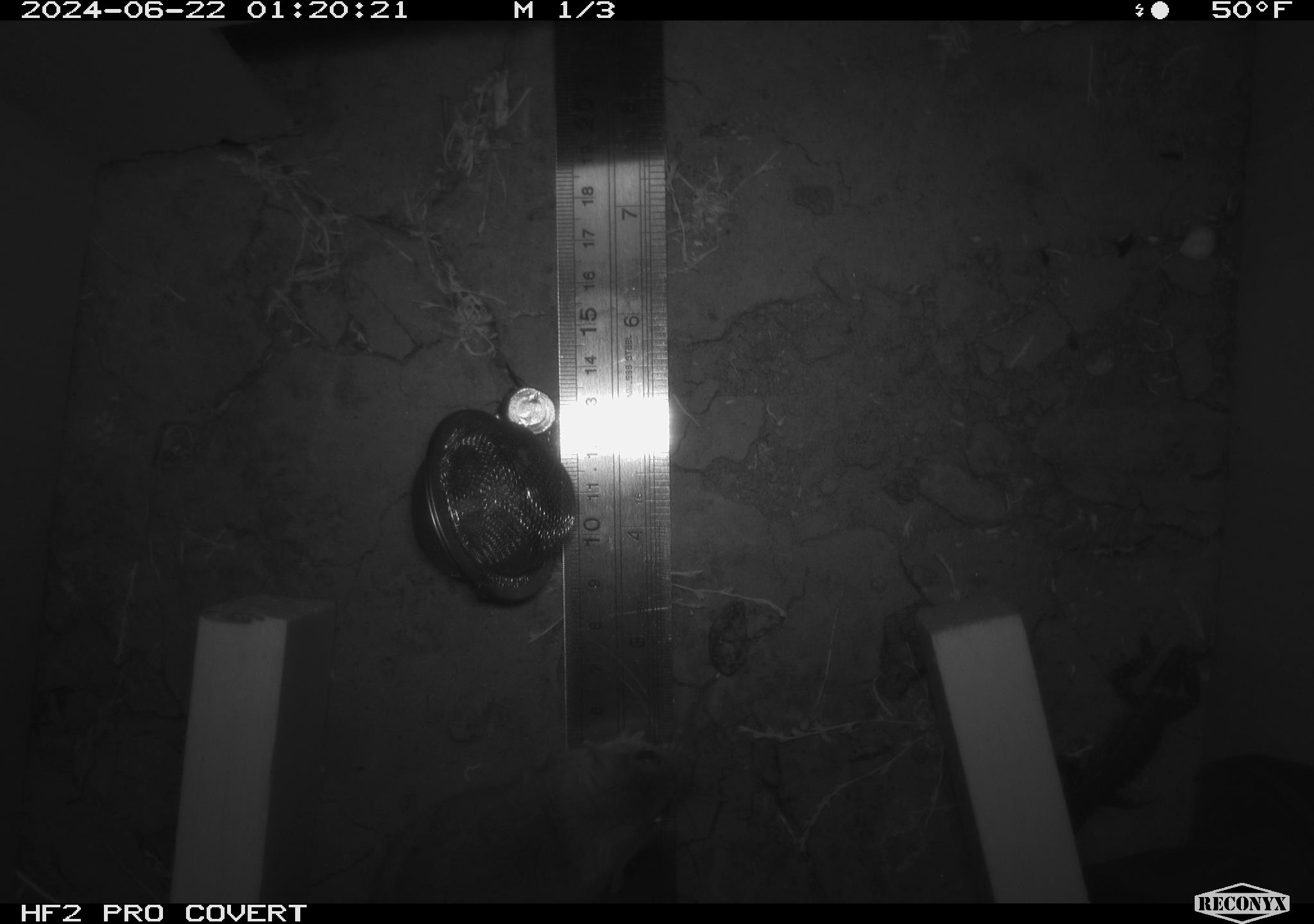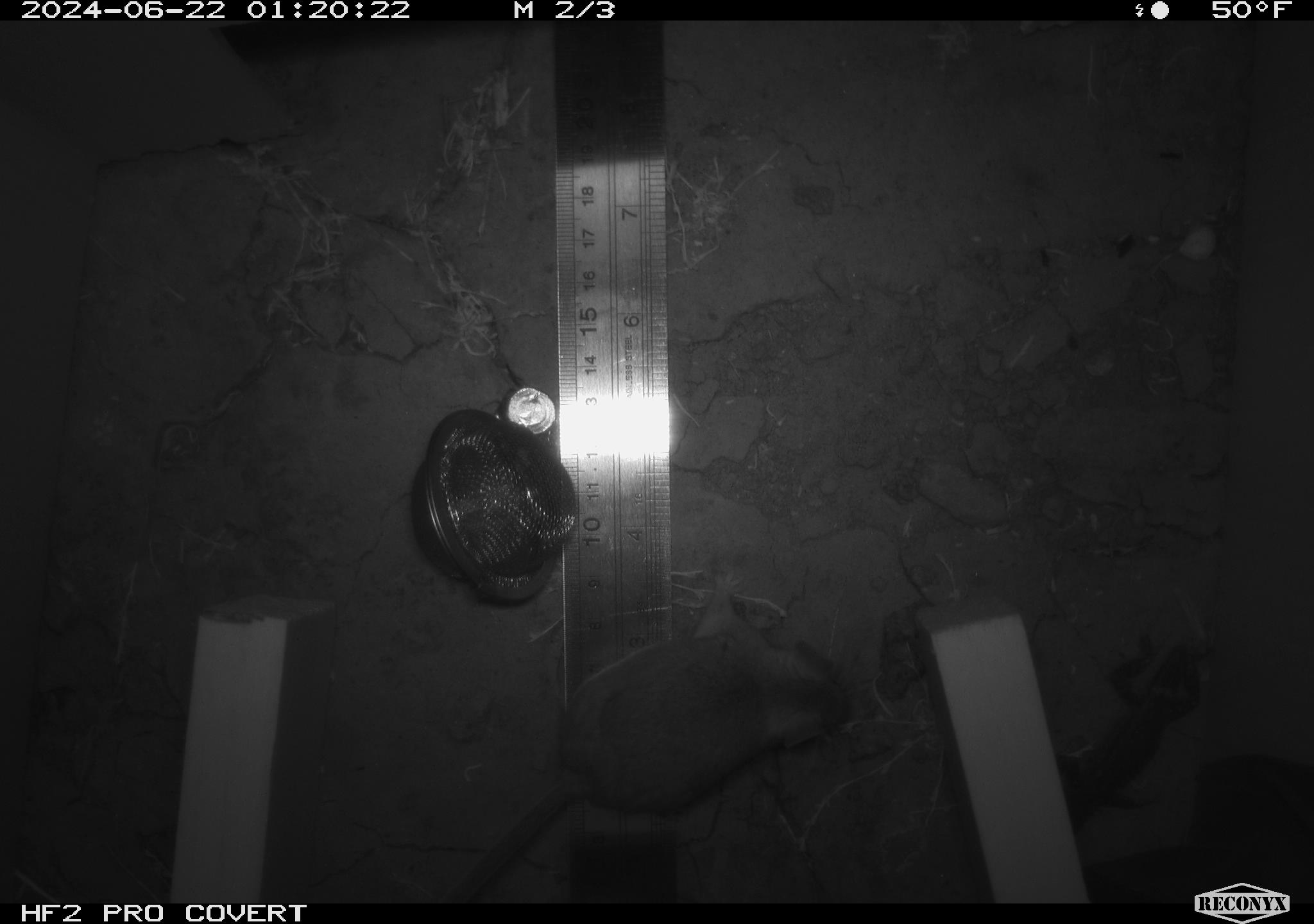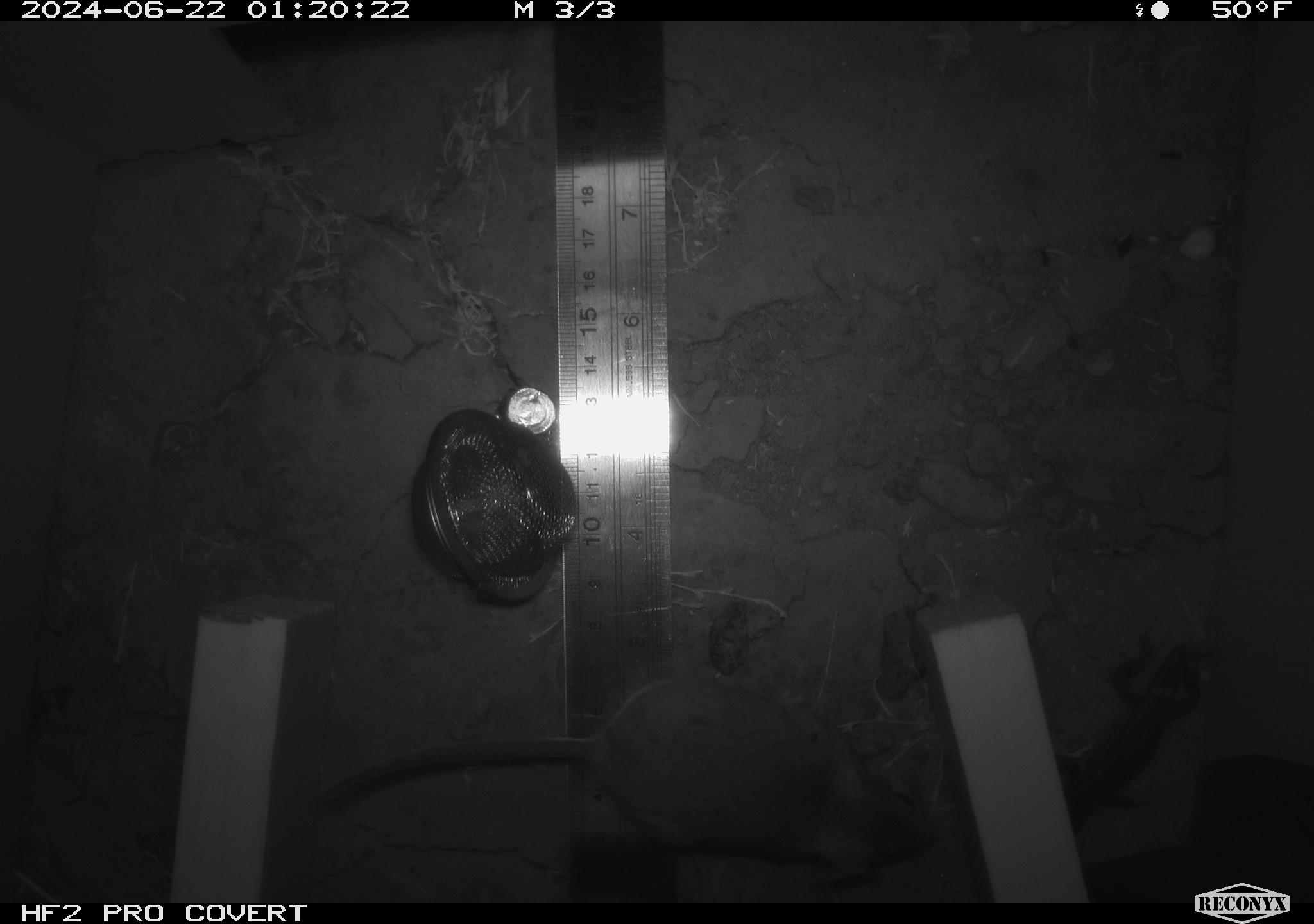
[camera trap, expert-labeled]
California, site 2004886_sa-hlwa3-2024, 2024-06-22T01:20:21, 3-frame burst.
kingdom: Animalia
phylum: Chordata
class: Mammalia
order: Rodentia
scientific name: Rodentia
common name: mouse species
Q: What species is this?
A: Mouse species (Rodentia).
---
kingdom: Animalia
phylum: Chordata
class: Reptilia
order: Squamata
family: Phrynosomatidae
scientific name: Phrynosomatidae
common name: phrynosomatid lizards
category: phrynosomatidae family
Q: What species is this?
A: Phrynosomatidae family (phrynosomatid lizards) (Phrynosomatidae).